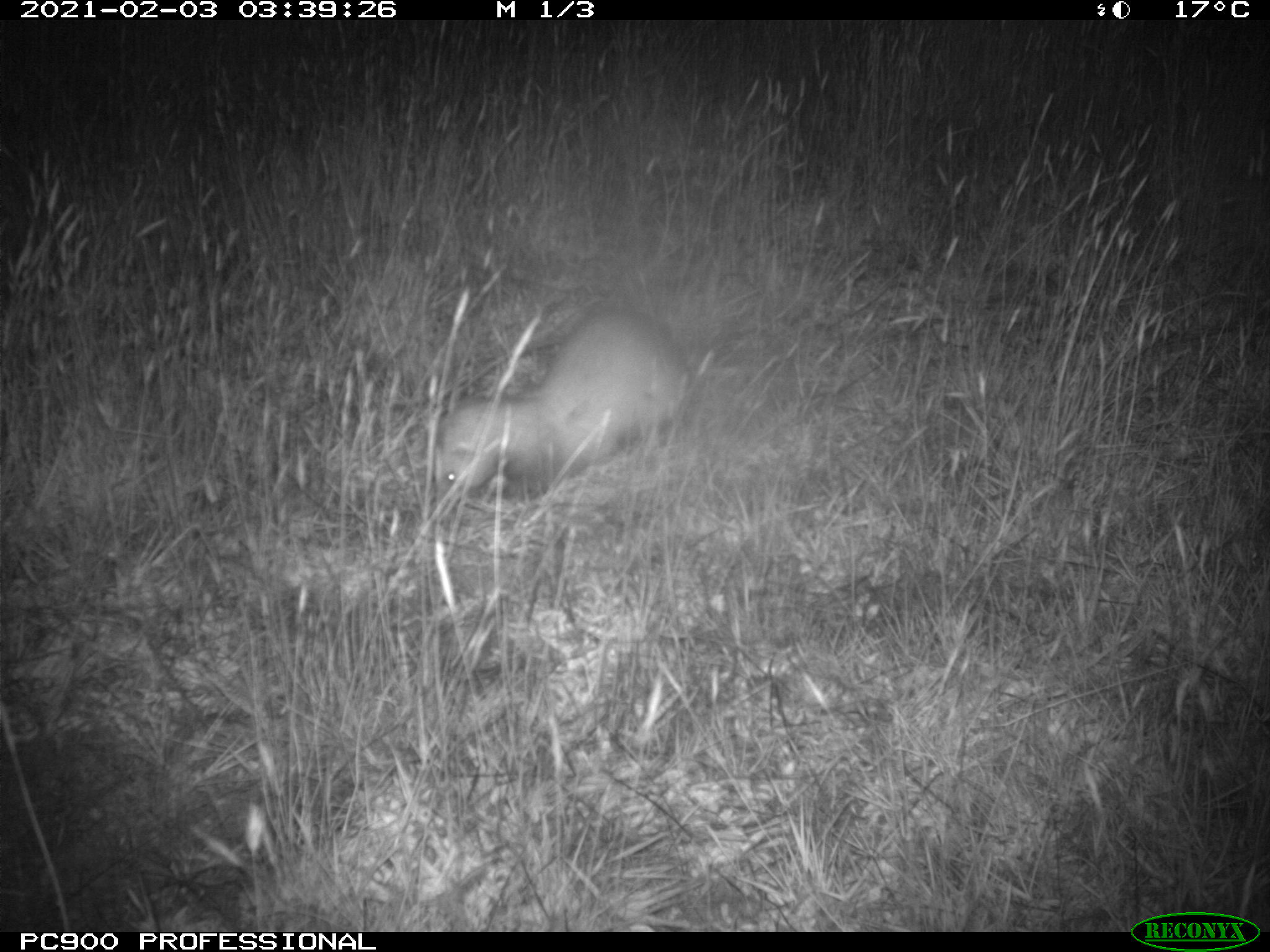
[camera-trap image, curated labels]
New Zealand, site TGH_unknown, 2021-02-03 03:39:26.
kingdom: Animalia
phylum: Chordata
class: Mammalia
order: Carnivora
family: Mustelidae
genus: Mustela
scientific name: Mustela furo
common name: ferret